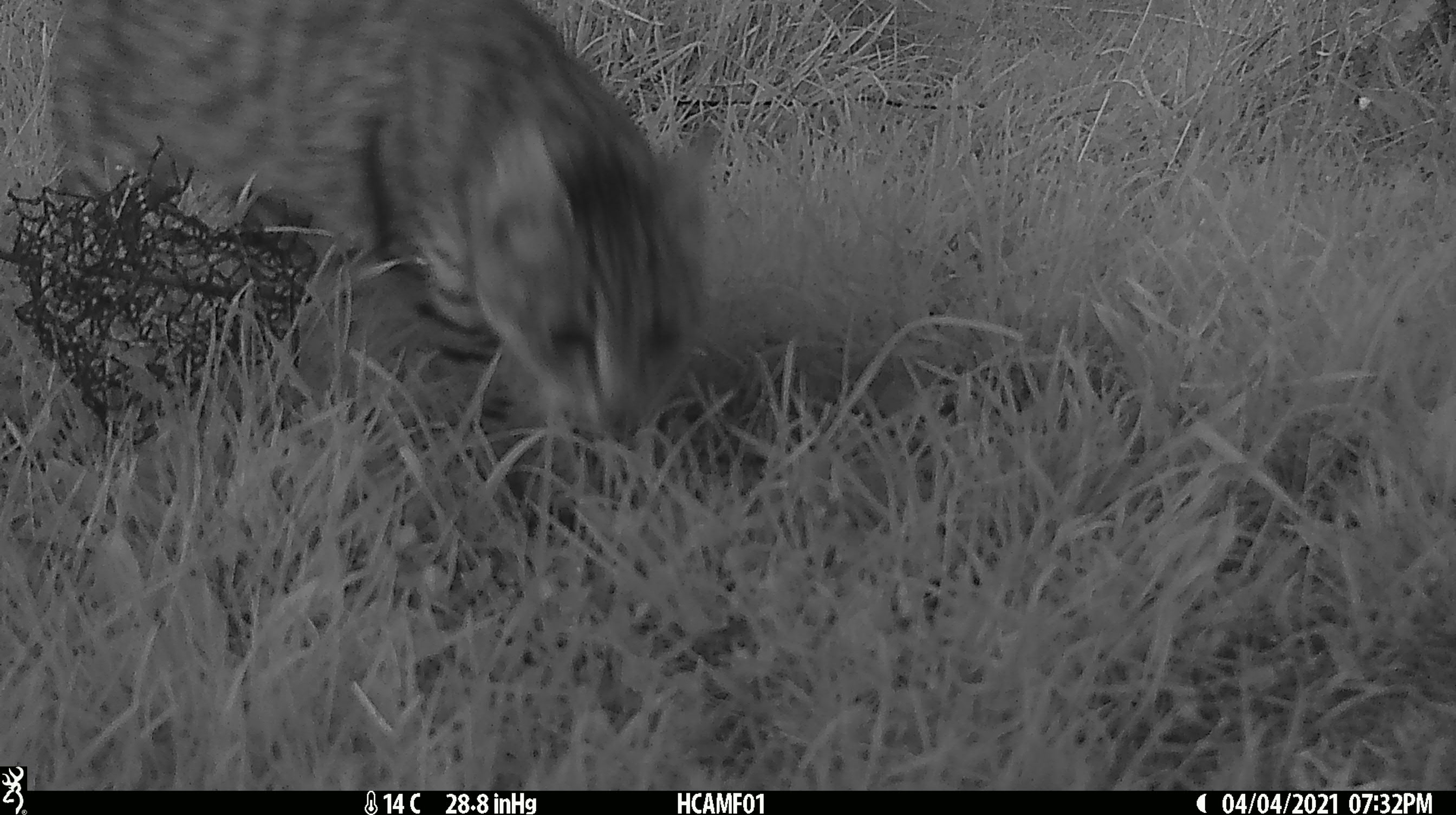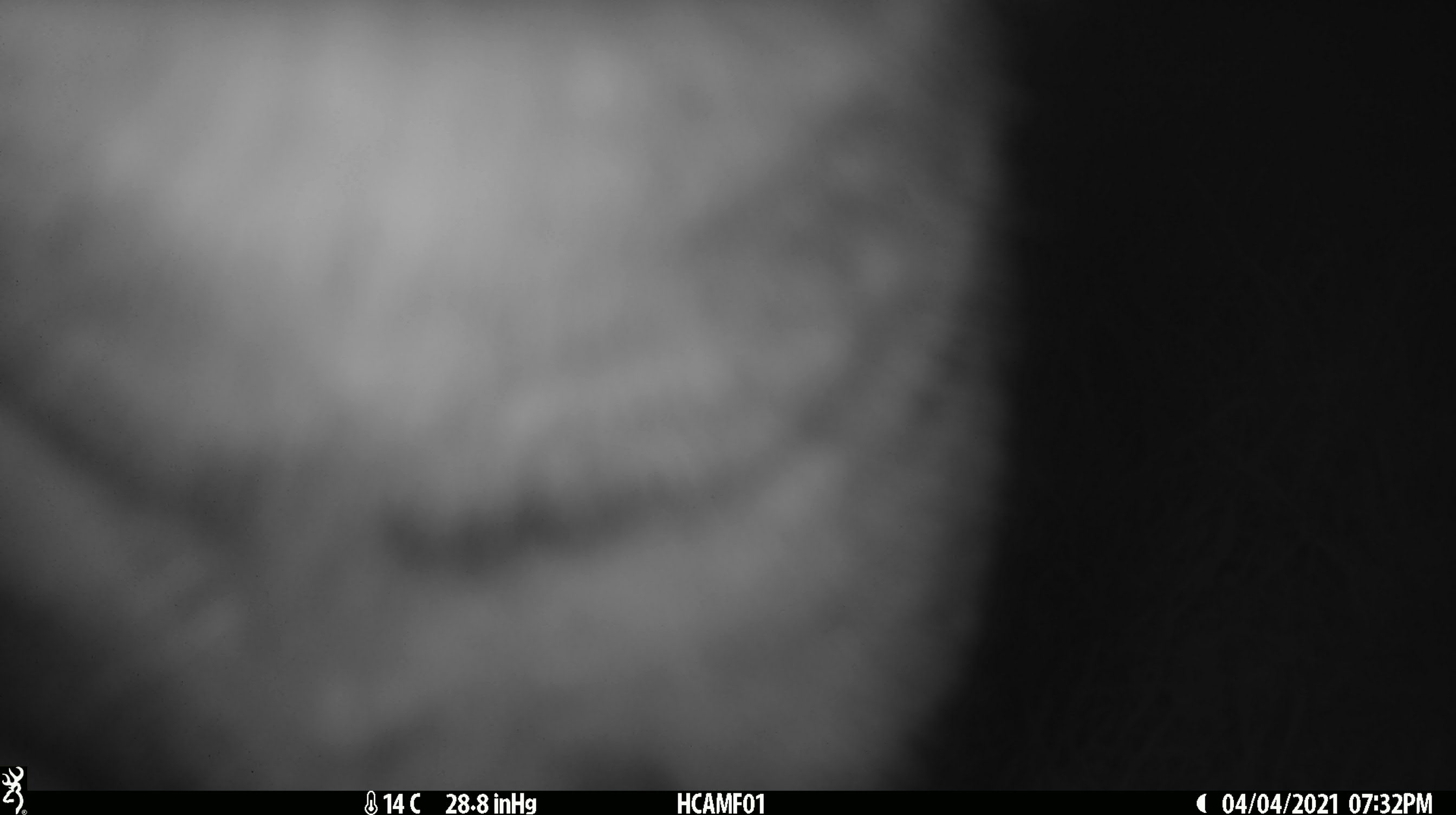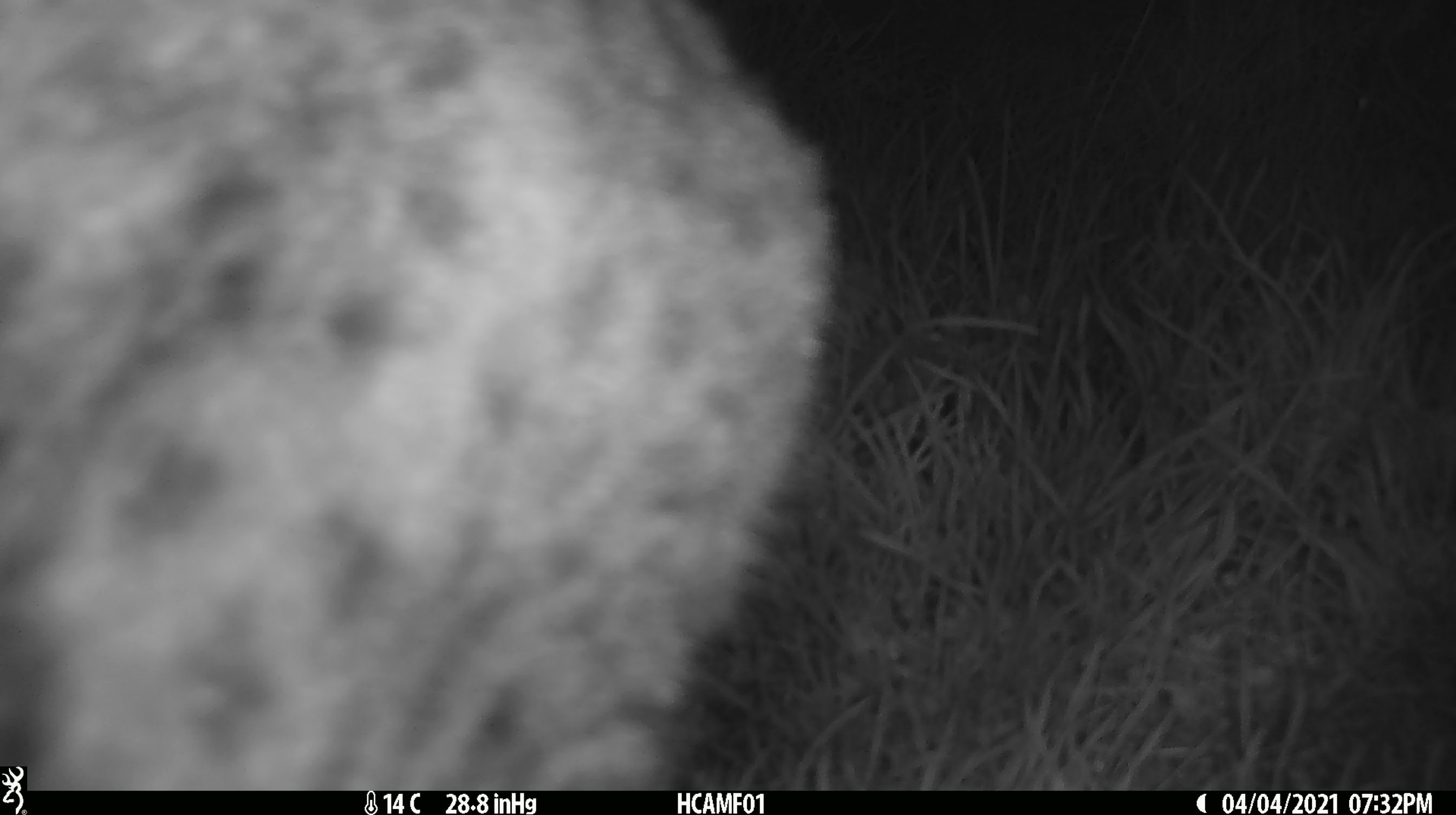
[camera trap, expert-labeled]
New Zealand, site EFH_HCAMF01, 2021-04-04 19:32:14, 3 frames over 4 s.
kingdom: Animalia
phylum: Chordata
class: Mammalia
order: Carnivora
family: Felidae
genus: Felis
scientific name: Felis catus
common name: domestic cat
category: cat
Cat (domestic cat) (Felis catus).